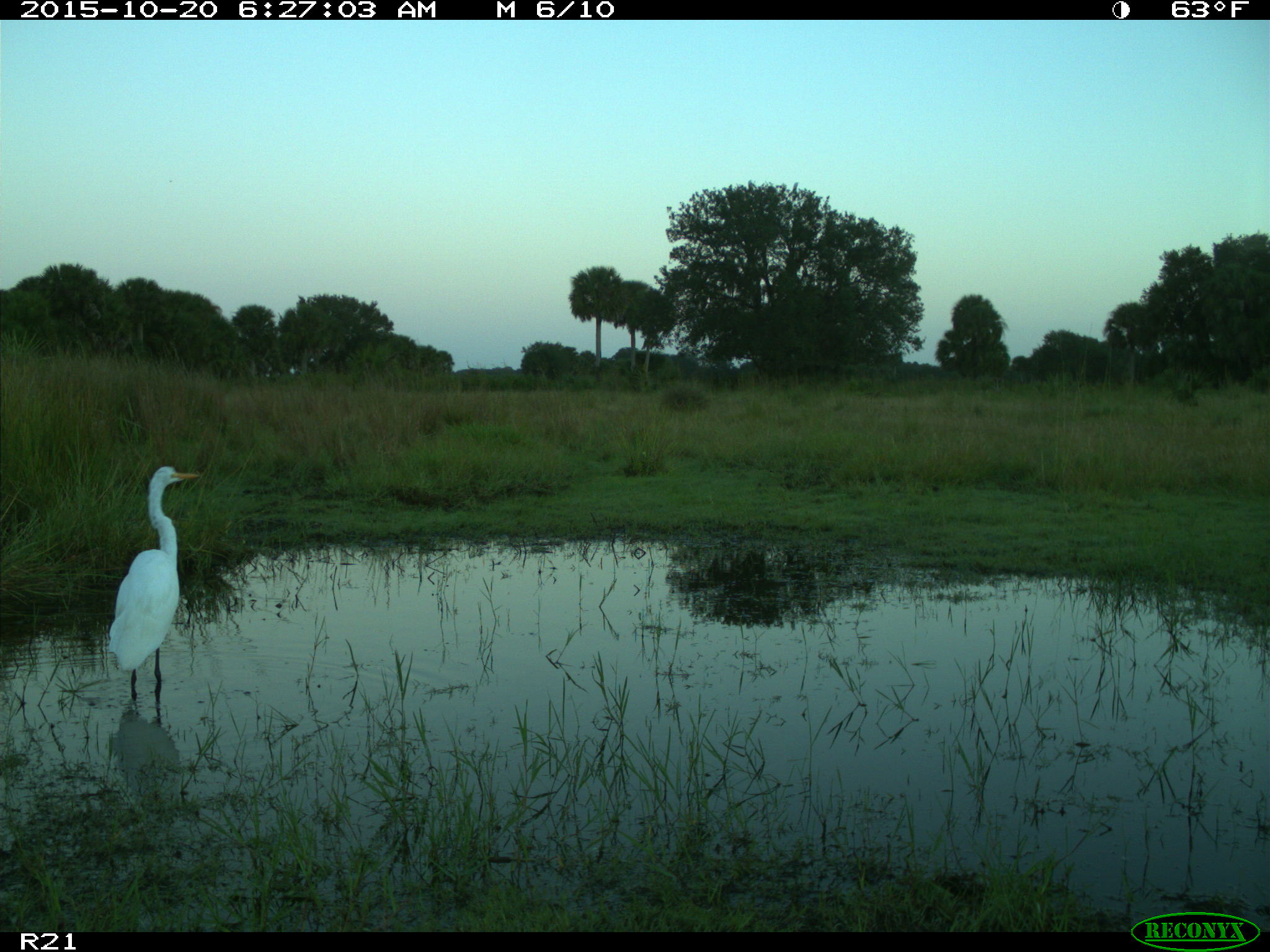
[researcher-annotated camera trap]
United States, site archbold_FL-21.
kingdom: Animalia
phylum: Chordata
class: Aves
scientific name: Aves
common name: birds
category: unidentified bird